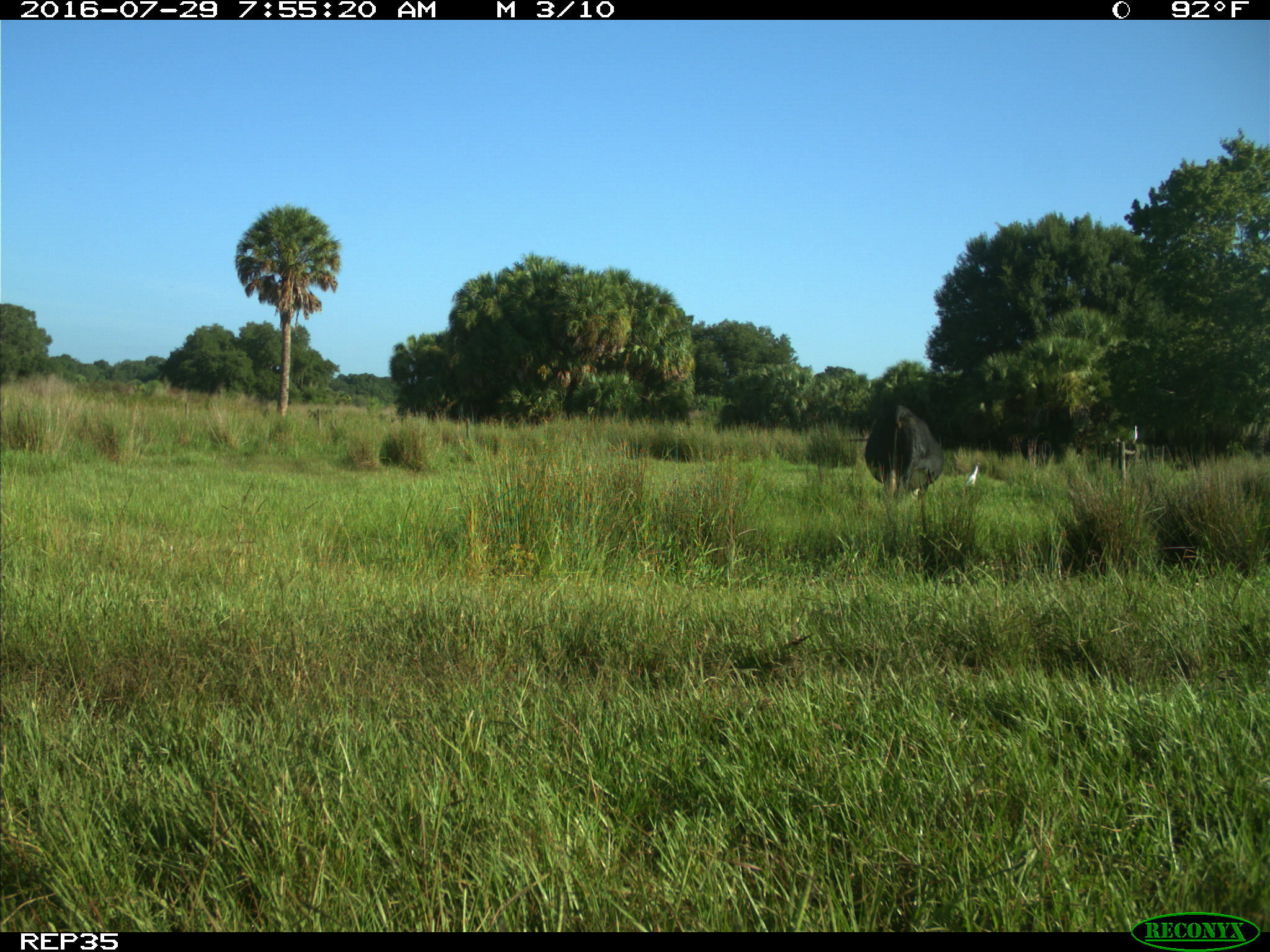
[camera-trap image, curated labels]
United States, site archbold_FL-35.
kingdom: Animalia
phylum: Chordata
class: Mammalia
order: Artiodactyla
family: Bovidae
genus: Bos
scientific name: Bos taurus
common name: domestic cow